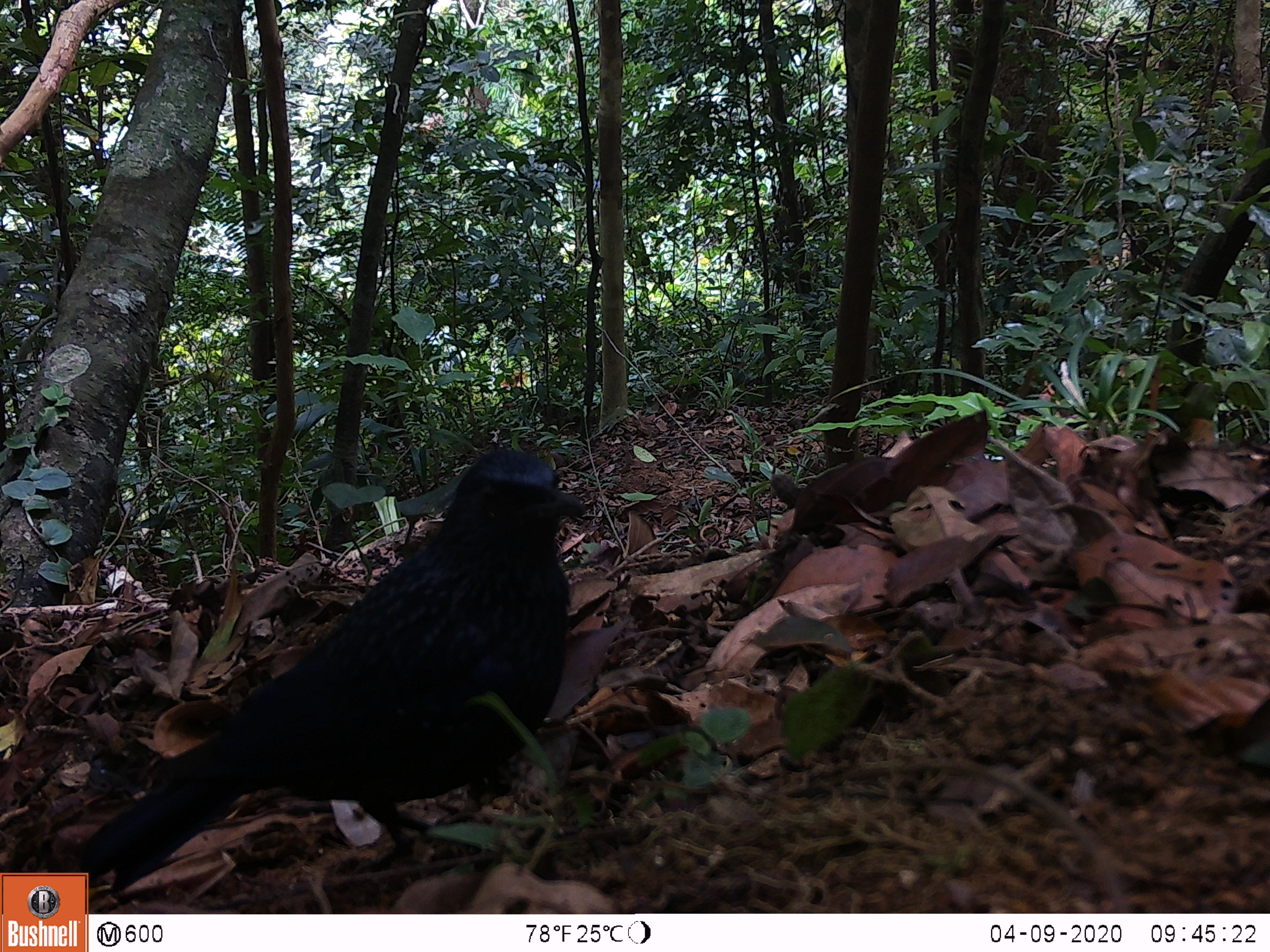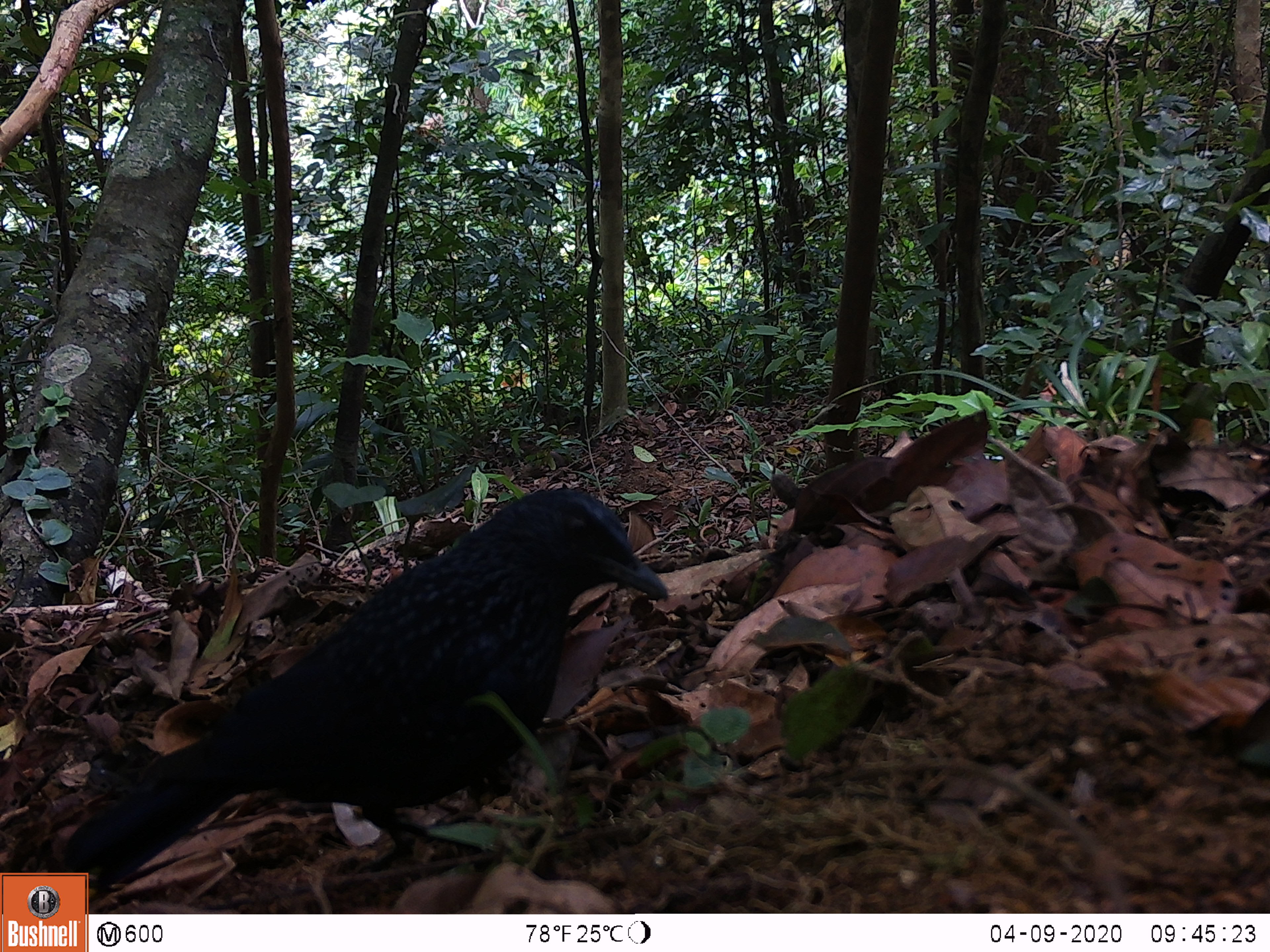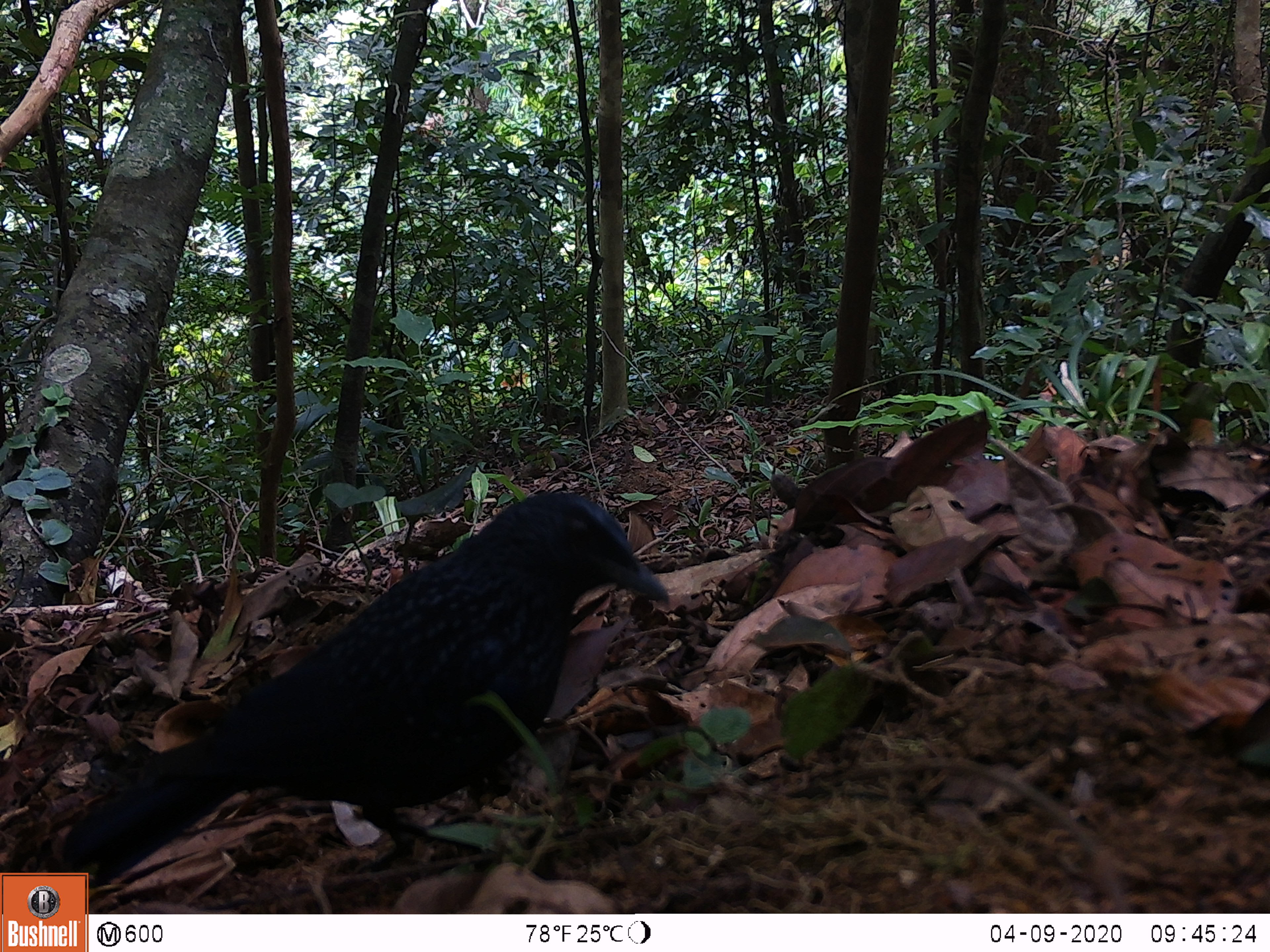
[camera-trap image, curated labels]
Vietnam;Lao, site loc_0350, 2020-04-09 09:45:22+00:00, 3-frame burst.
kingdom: Animalia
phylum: Chordata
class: Aves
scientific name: Aves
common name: bird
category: unidentified bird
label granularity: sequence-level